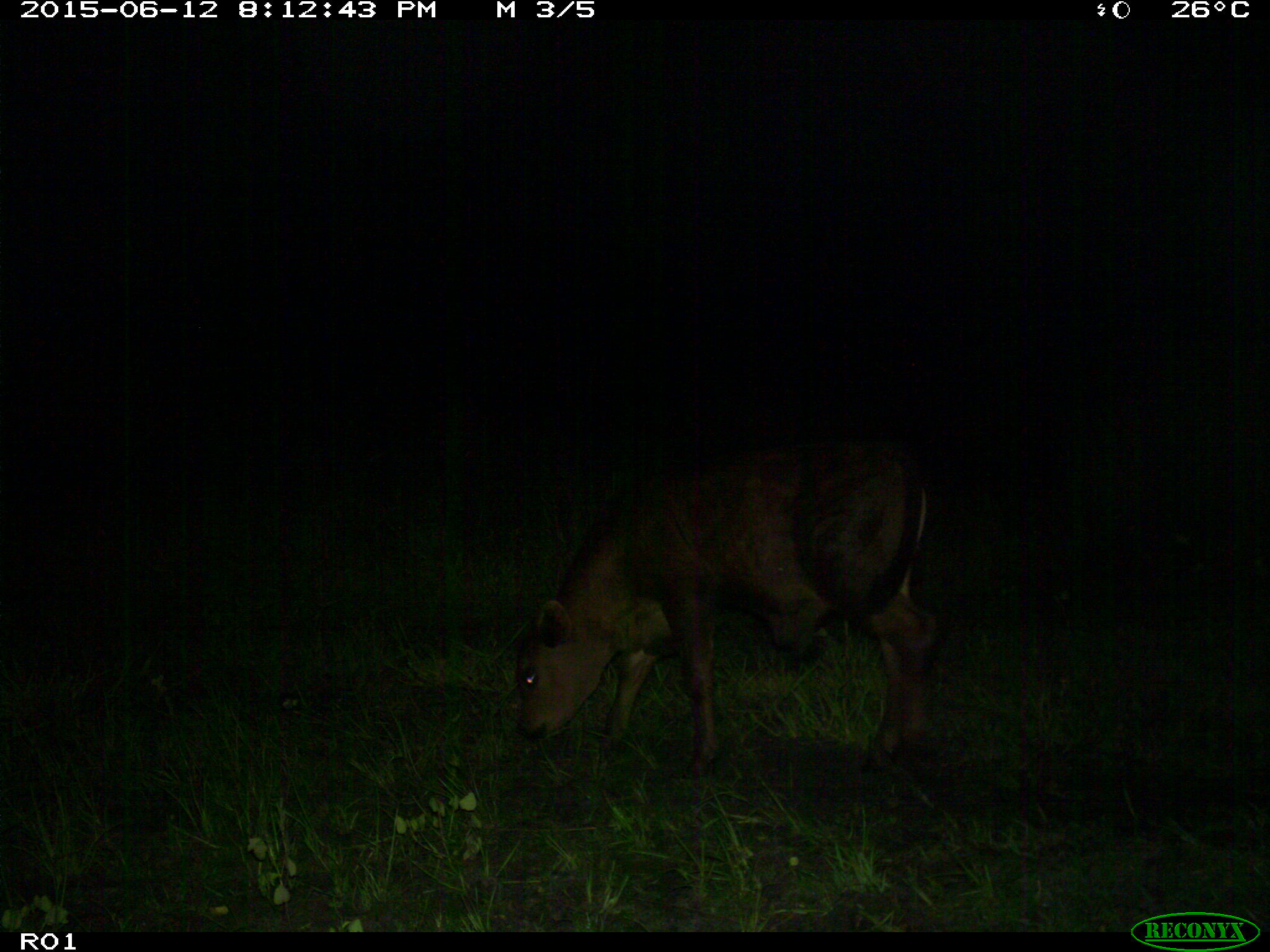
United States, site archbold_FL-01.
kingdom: Animalia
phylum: Chordata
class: Mammalia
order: Artiodactyla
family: Bovidae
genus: Bos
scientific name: Bos taurus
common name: domestic cow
Bos taurus (domestic cow).